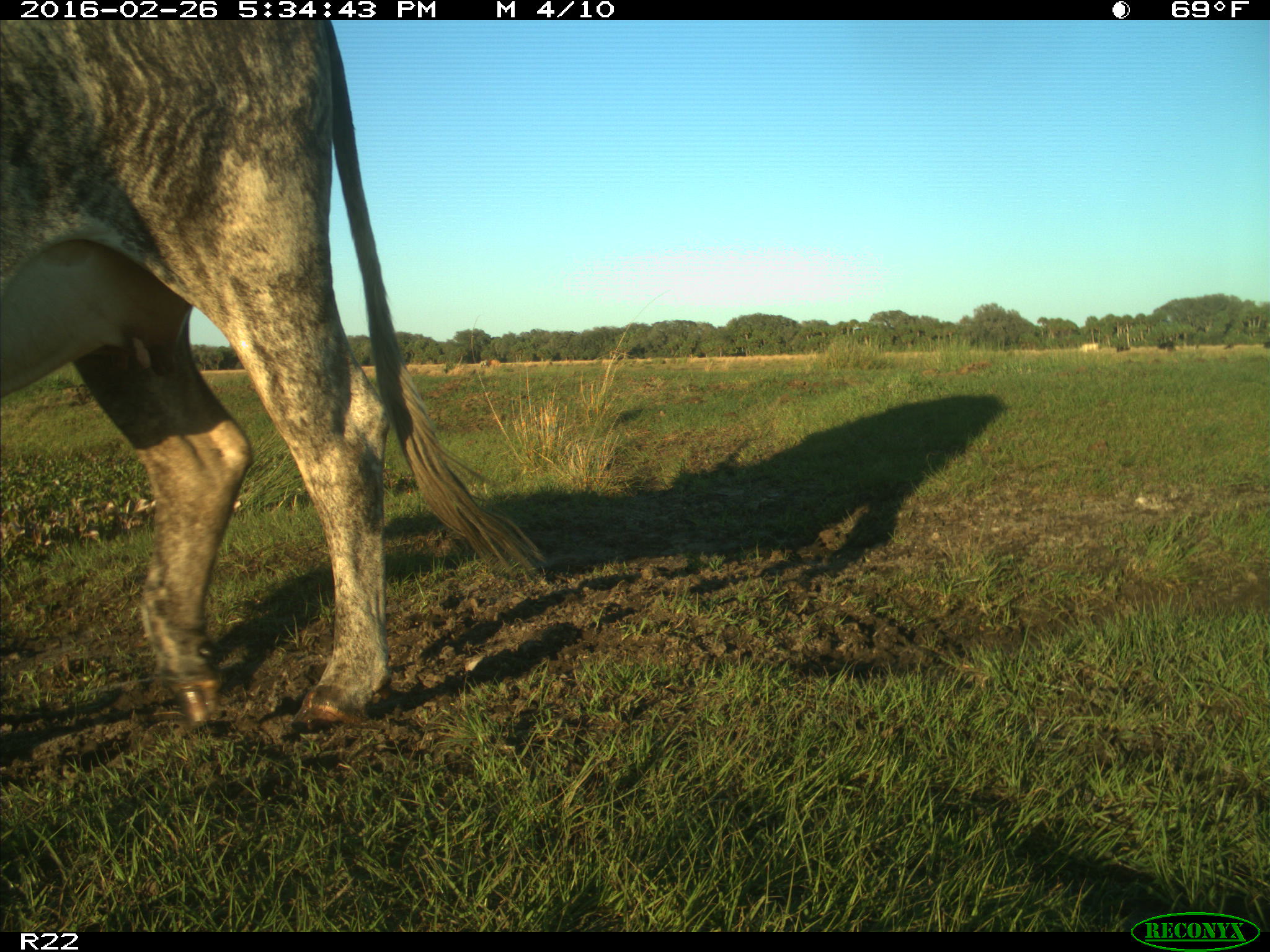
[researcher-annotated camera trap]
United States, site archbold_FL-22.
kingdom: Animalia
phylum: Chordata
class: Mammalia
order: Artiodactyla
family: Bovidae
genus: Bos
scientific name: Bos taurus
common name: domestic cow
Bos taurus (domestic cow).